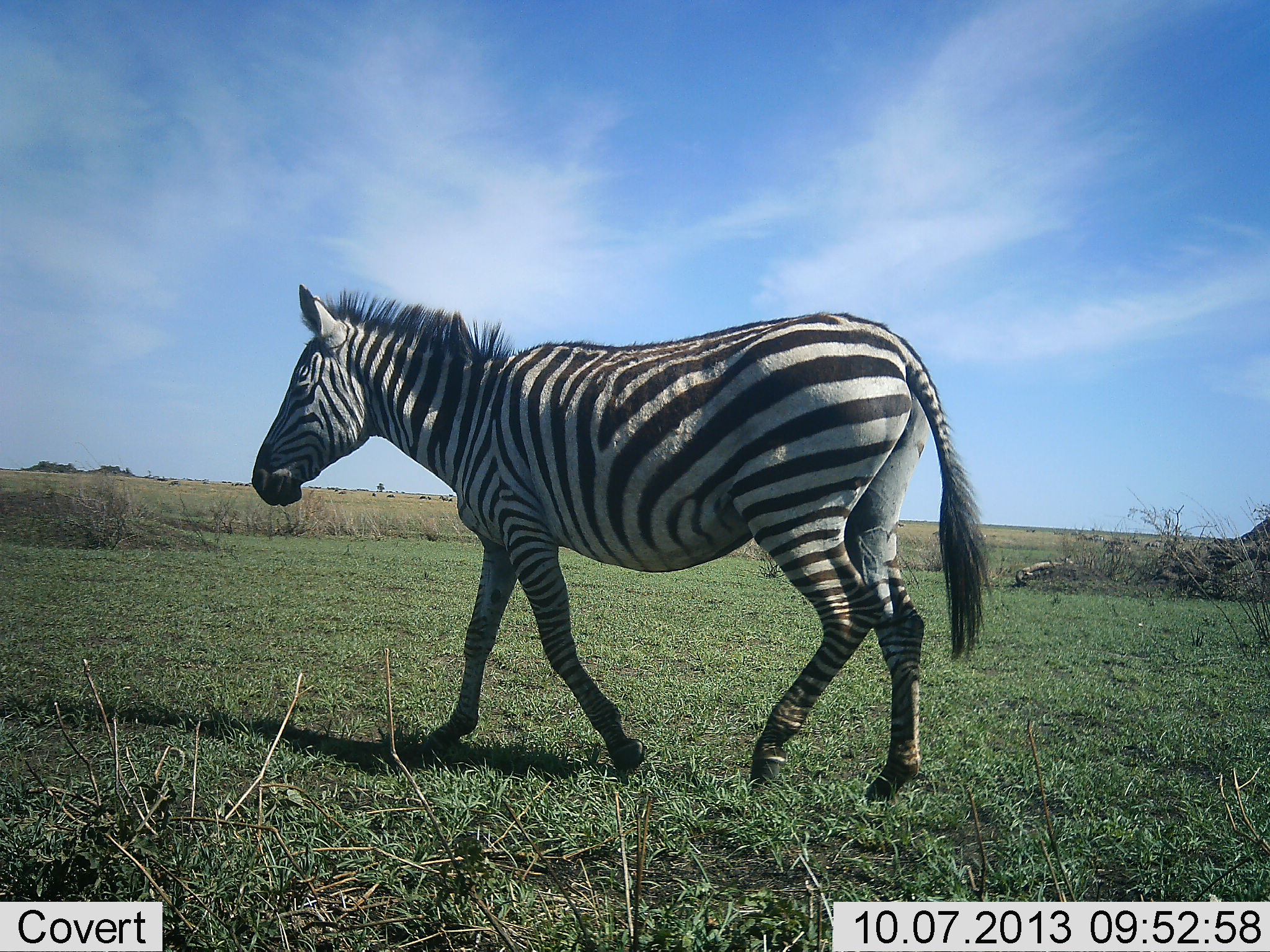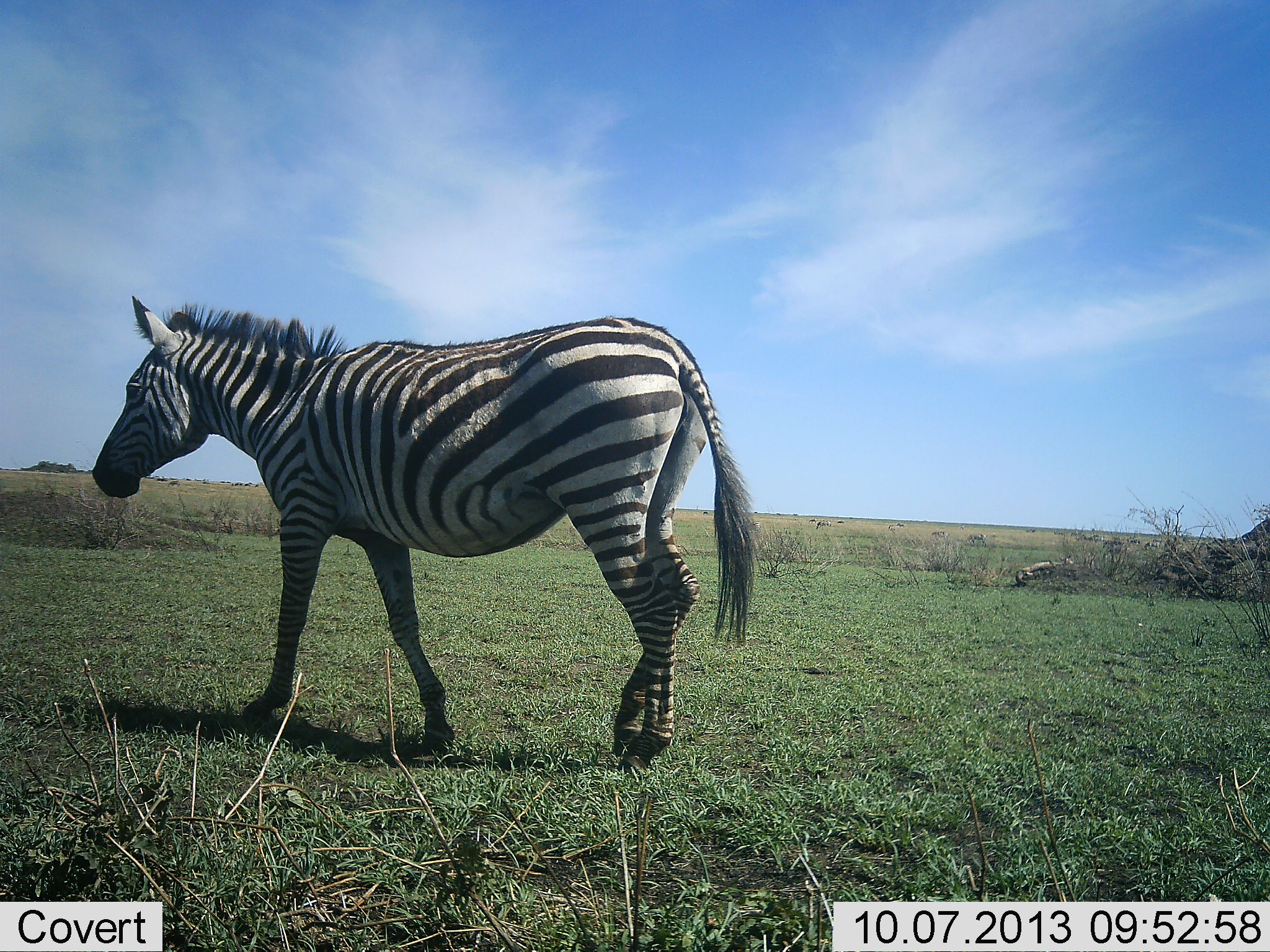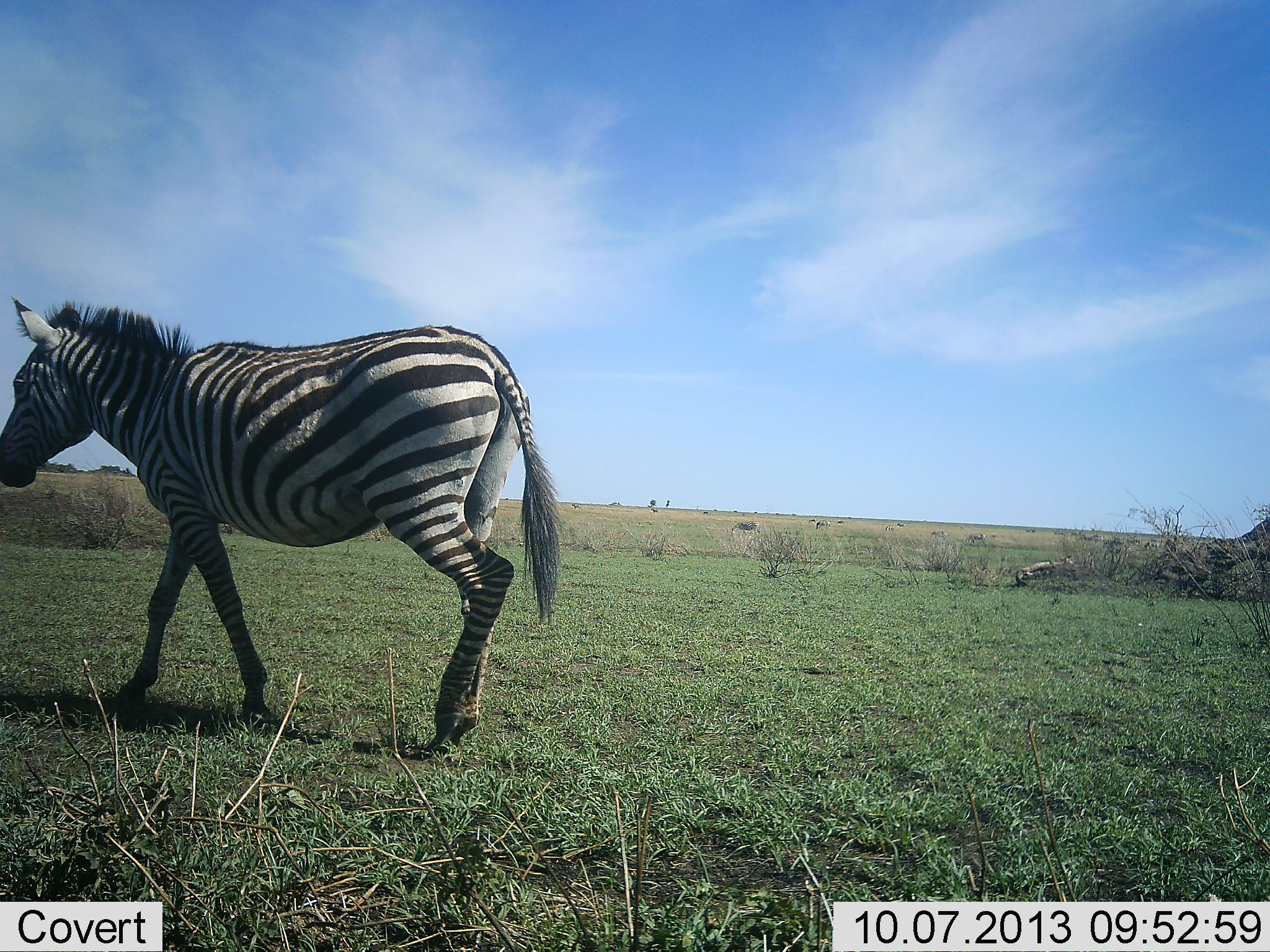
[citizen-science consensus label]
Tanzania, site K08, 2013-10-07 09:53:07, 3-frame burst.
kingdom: Animalia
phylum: Chordata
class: Mammalia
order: Perissodactyla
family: Equidae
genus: Equus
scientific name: Equus quagga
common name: plains zebra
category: zebra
Zebra (plains zebra) (Equus quagga), count 1. Behavior (volunteer vote fractions): standing 11%, resting 0%, moving 89%, interacting 0%. Young present (vote fraction): 0%. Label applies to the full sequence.